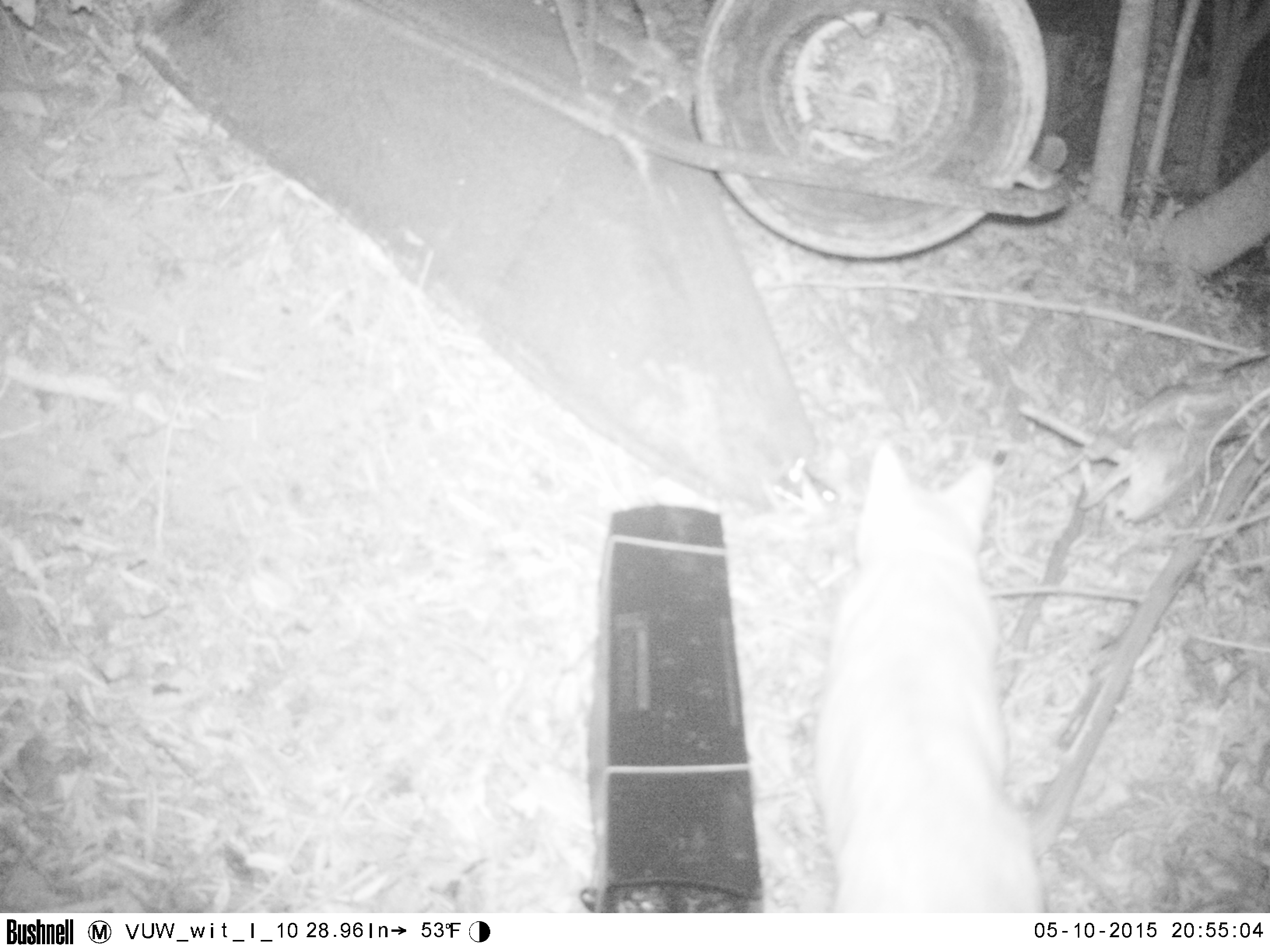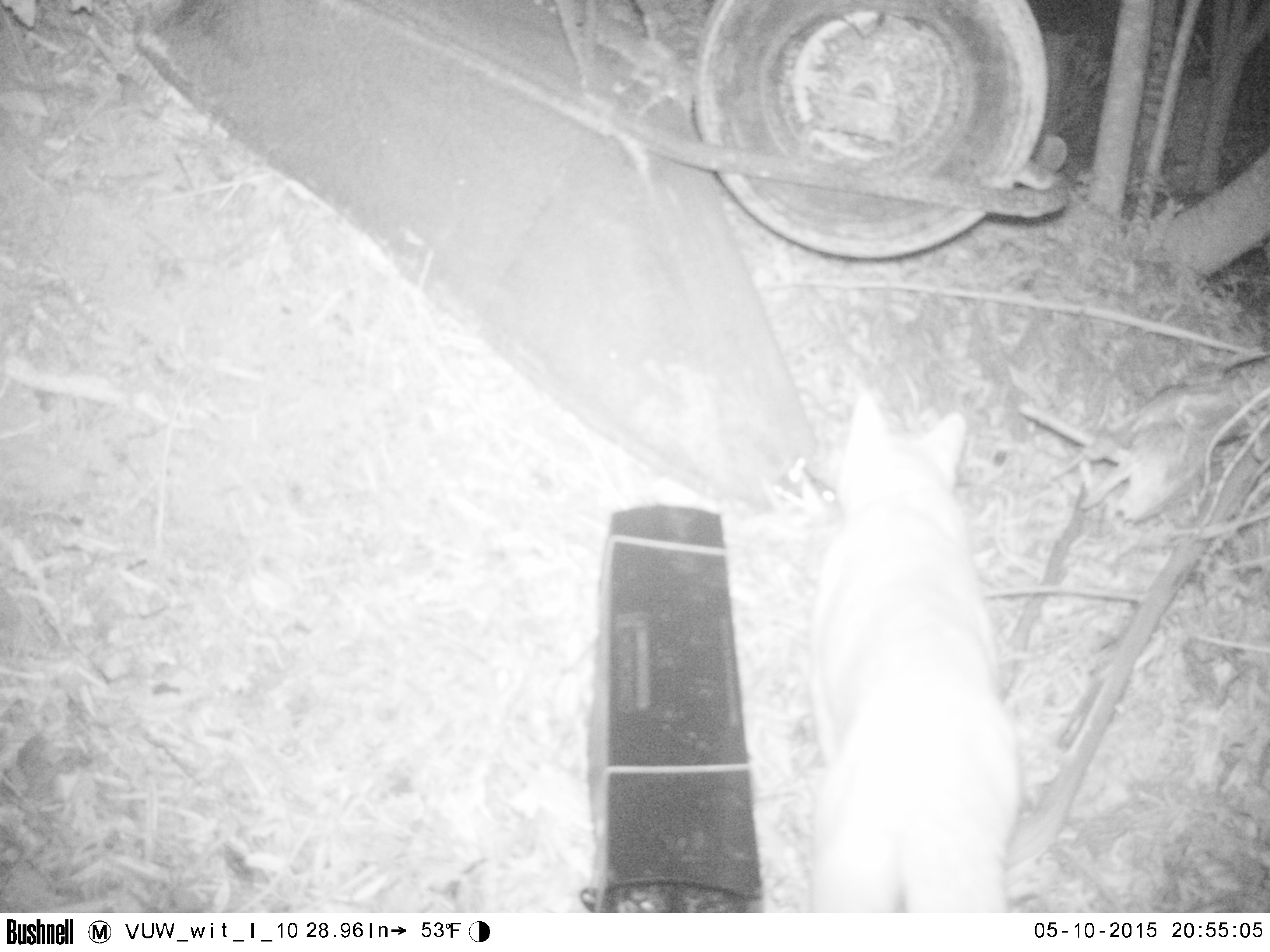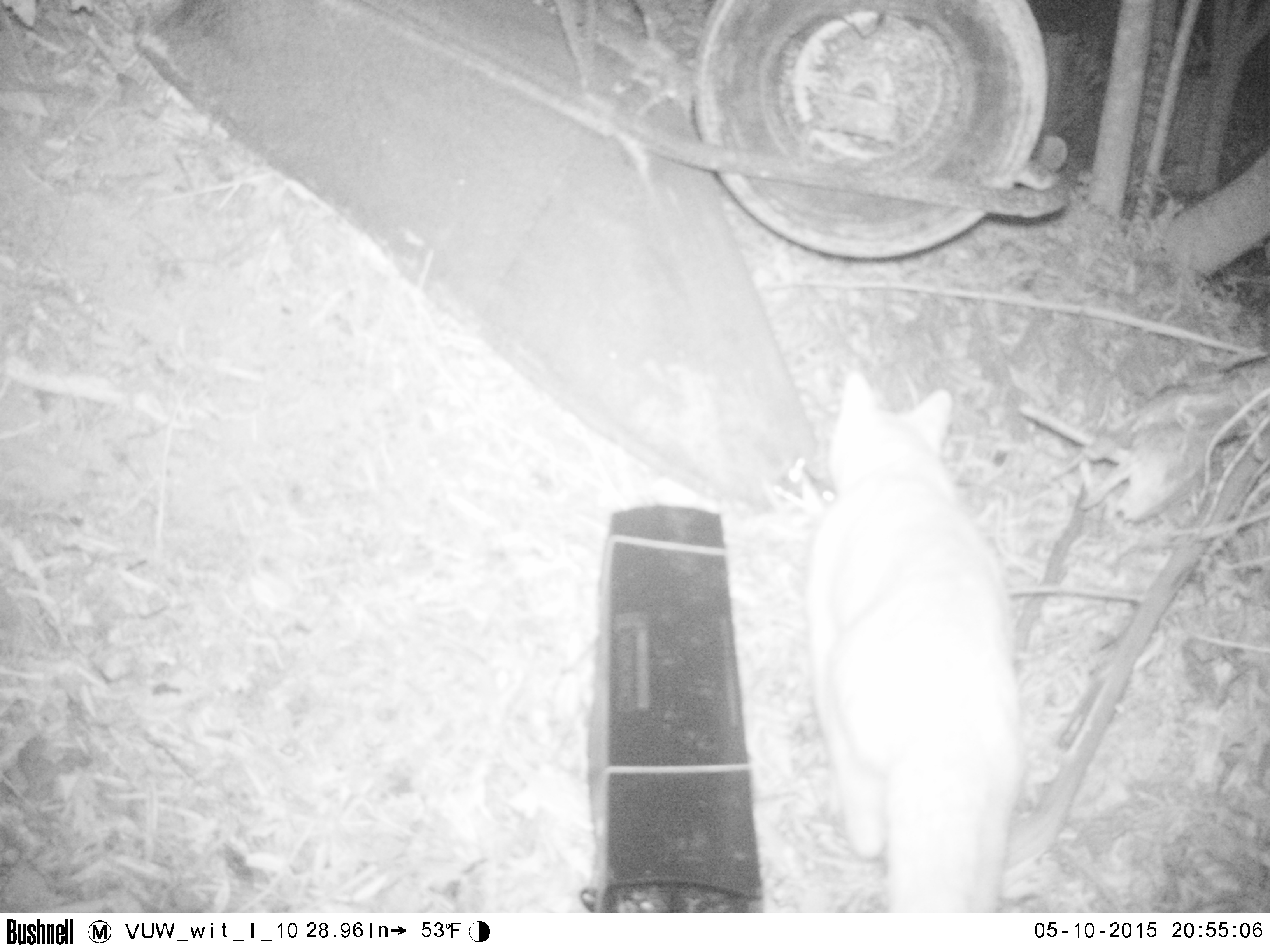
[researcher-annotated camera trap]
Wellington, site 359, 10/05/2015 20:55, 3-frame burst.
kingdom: Animalia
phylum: Chordata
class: Mammalia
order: Carnivora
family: Felidae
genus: Felis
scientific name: Felis catus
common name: cat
Cat (Felis catus).